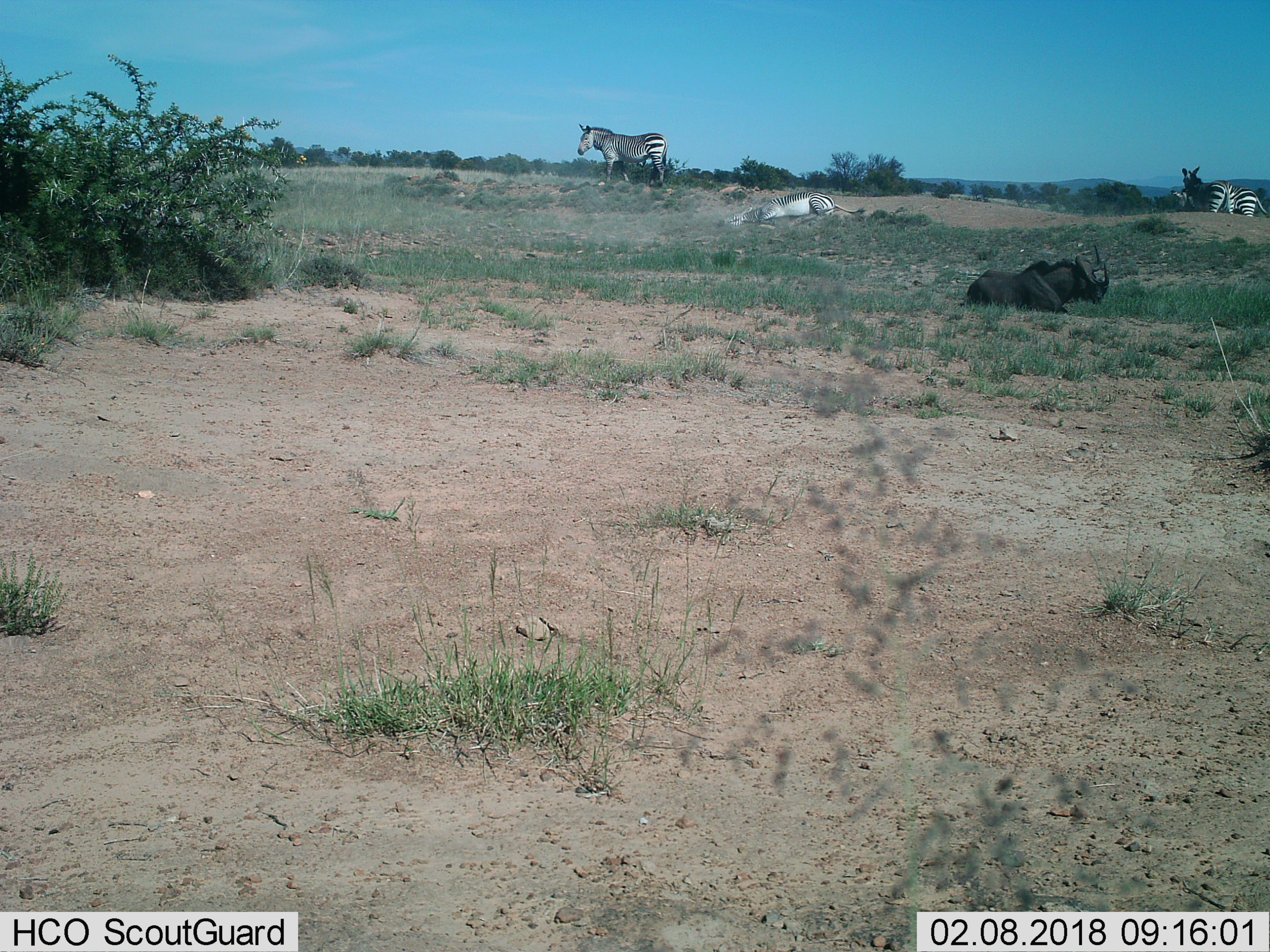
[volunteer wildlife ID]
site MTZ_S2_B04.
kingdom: Animalia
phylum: Chordata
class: Mammalia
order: Artiodactyla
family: Bovidae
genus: Connochaetes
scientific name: Connochaetes gnou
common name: black wildebeest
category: wildebeestblack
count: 1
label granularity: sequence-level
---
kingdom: Animalia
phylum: Chordata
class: Mammalia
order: Perissodactyla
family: Equidae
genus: Equus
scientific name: Equus zebra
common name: mountain zebra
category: zebramountain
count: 4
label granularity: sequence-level